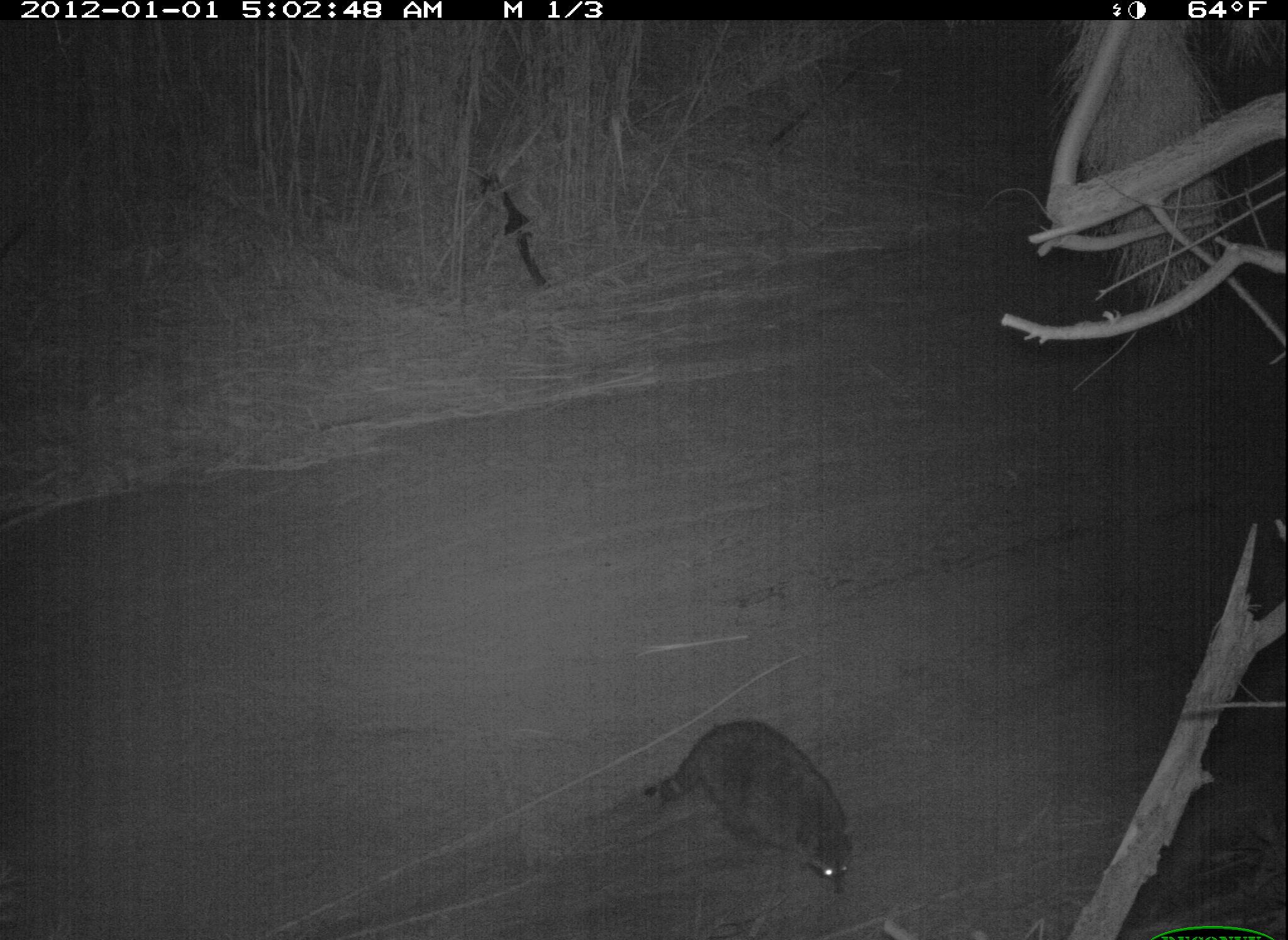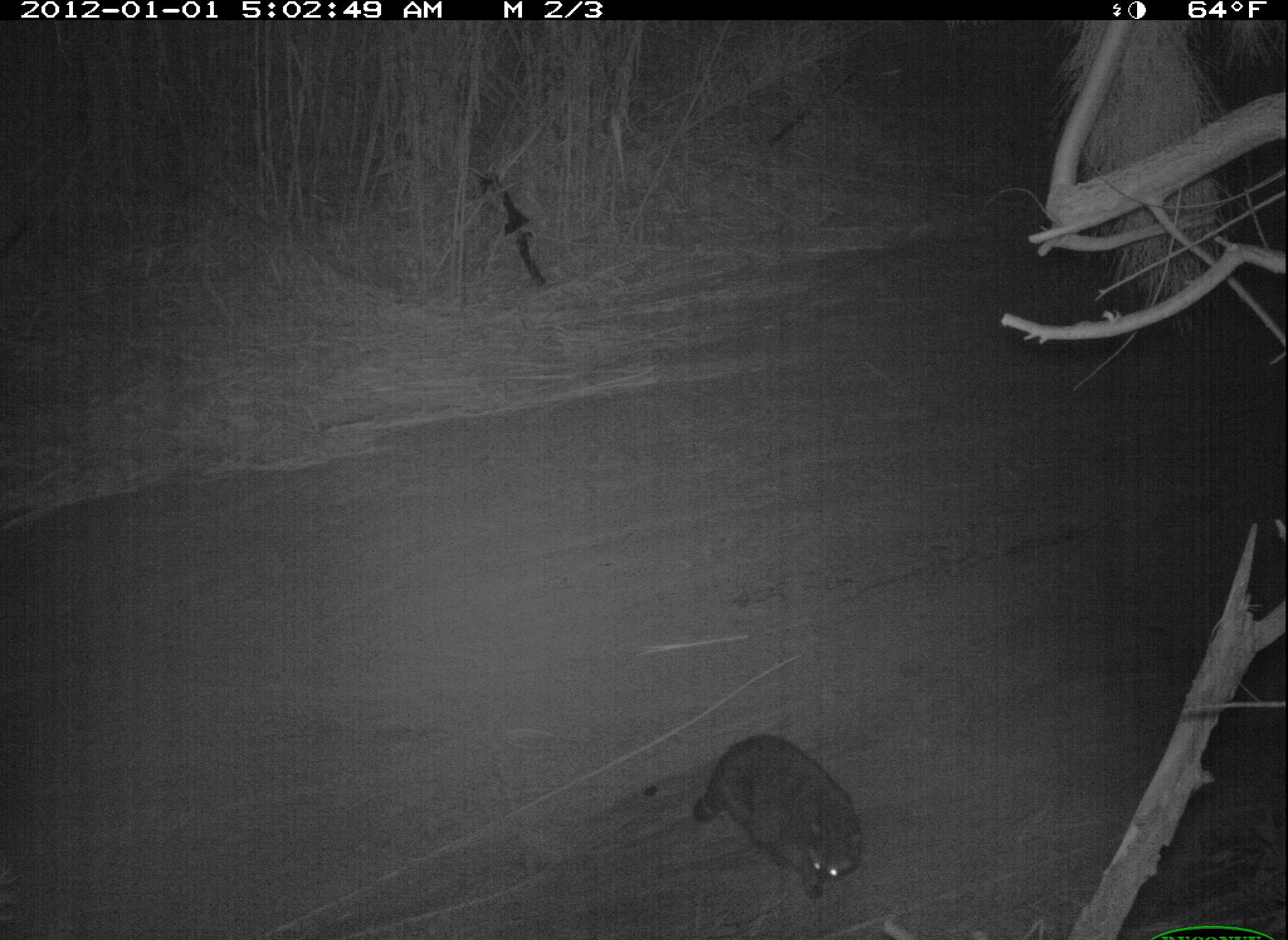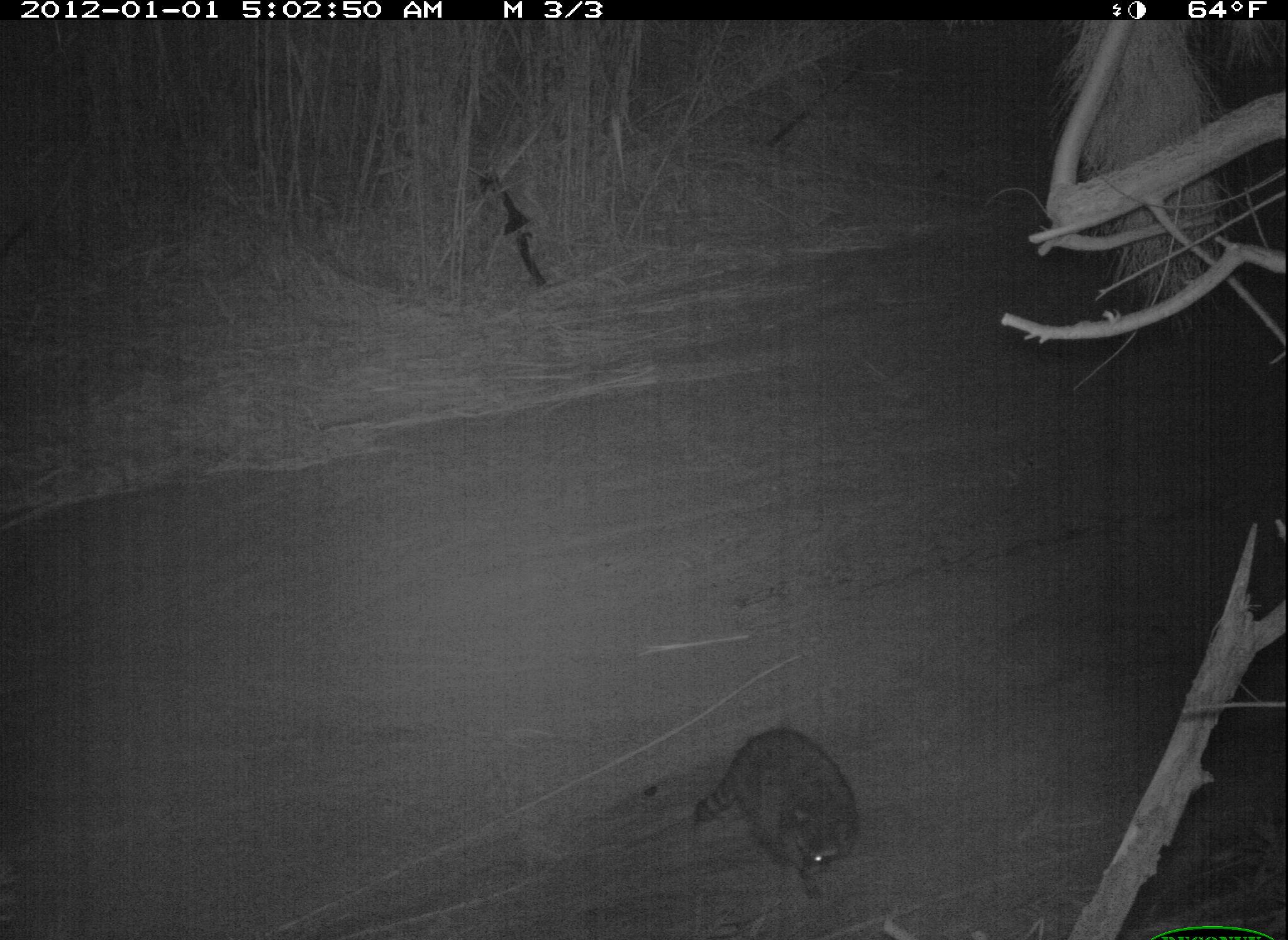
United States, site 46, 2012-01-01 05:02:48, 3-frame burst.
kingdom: Animalia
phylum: Chordata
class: Mammalia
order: Carnivora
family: Procyonidae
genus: Procyon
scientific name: Procyon lotor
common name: raccoon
Raccoon (Procyon lotor).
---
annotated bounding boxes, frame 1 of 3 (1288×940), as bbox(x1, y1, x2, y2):
raccoon: bbox(636, 710, 866, 905)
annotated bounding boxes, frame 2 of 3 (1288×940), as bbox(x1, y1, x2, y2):
raccoon: bbox(692, 728, 882, 915)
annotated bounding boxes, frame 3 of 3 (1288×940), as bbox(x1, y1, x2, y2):
raccoon: bbox(679, 717, 876, 905)